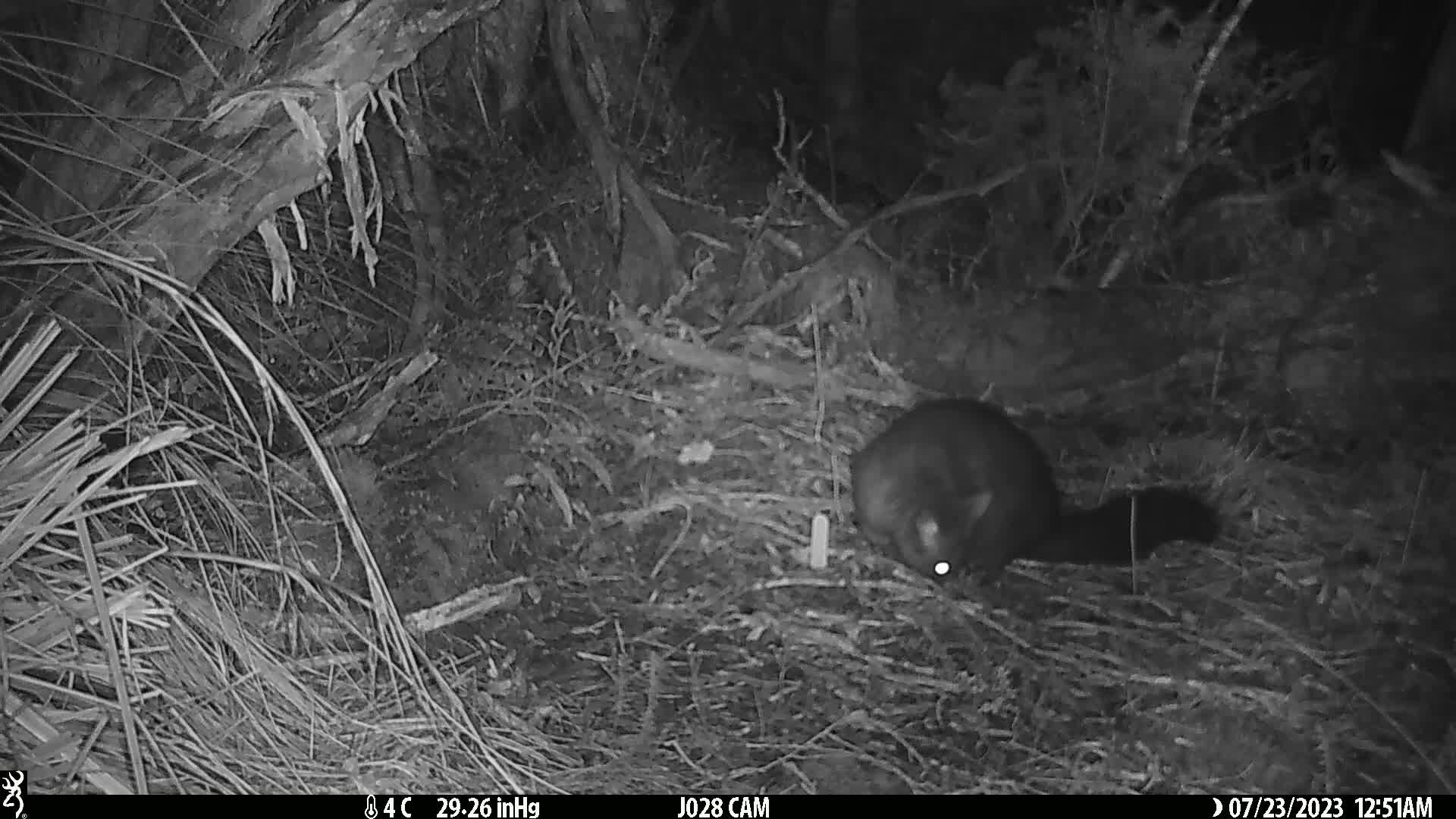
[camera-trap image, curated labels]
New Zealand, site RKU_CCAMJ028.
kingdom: Animalia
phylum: Chordata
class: Mammalia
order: Diprotodontia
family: Phalangeridae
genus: Trichosurus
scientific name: Trichosurus vulpecula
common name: common brushtail possum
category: possum